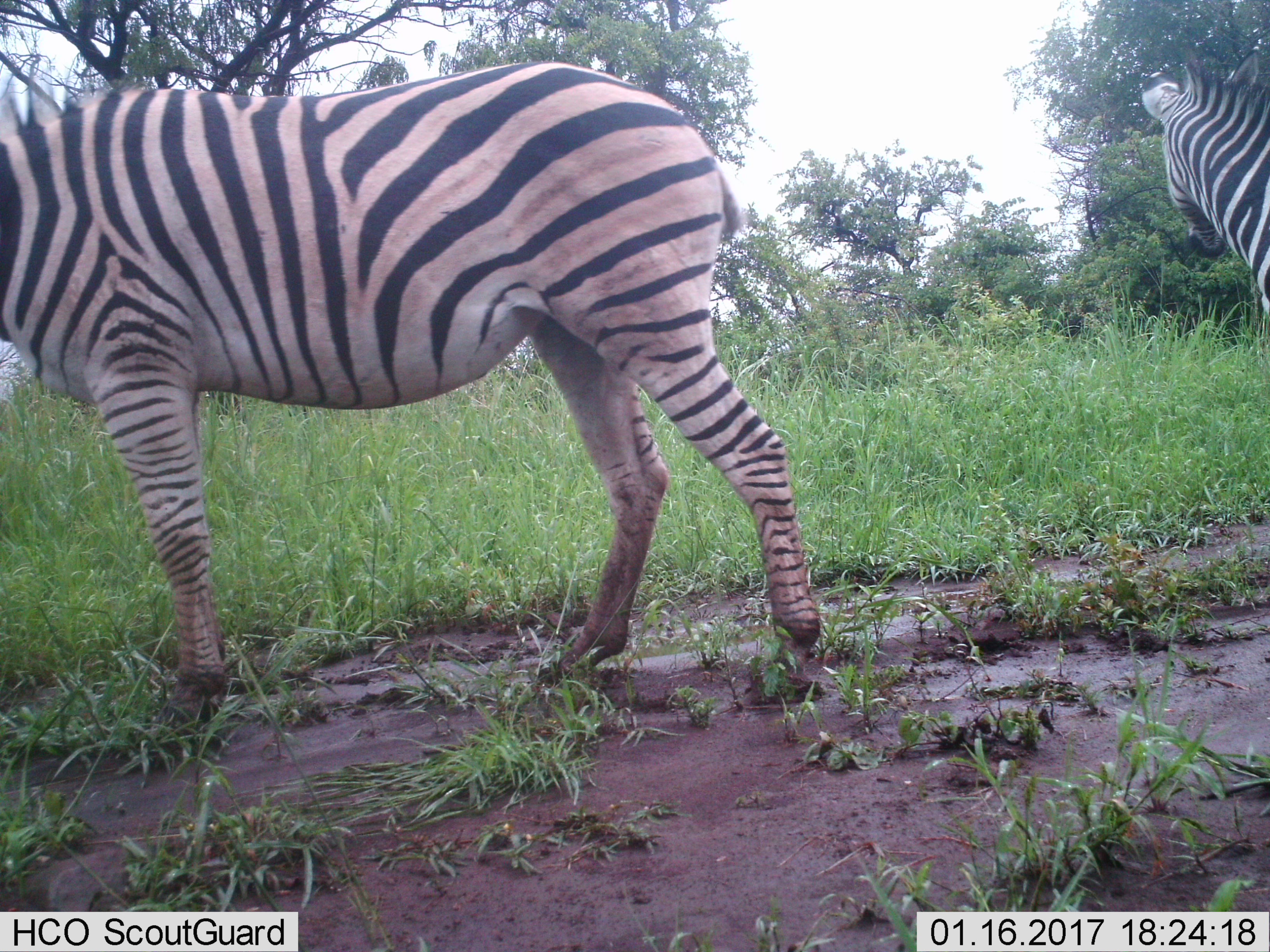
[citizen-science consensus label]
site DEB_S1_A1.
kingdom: Animalia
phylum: Chordata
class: Mammalia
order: Perissodactyla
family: Equidae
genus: Equus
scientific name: Equus quagga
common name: plains zebra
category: zebraplains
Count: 2.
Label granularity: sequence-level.